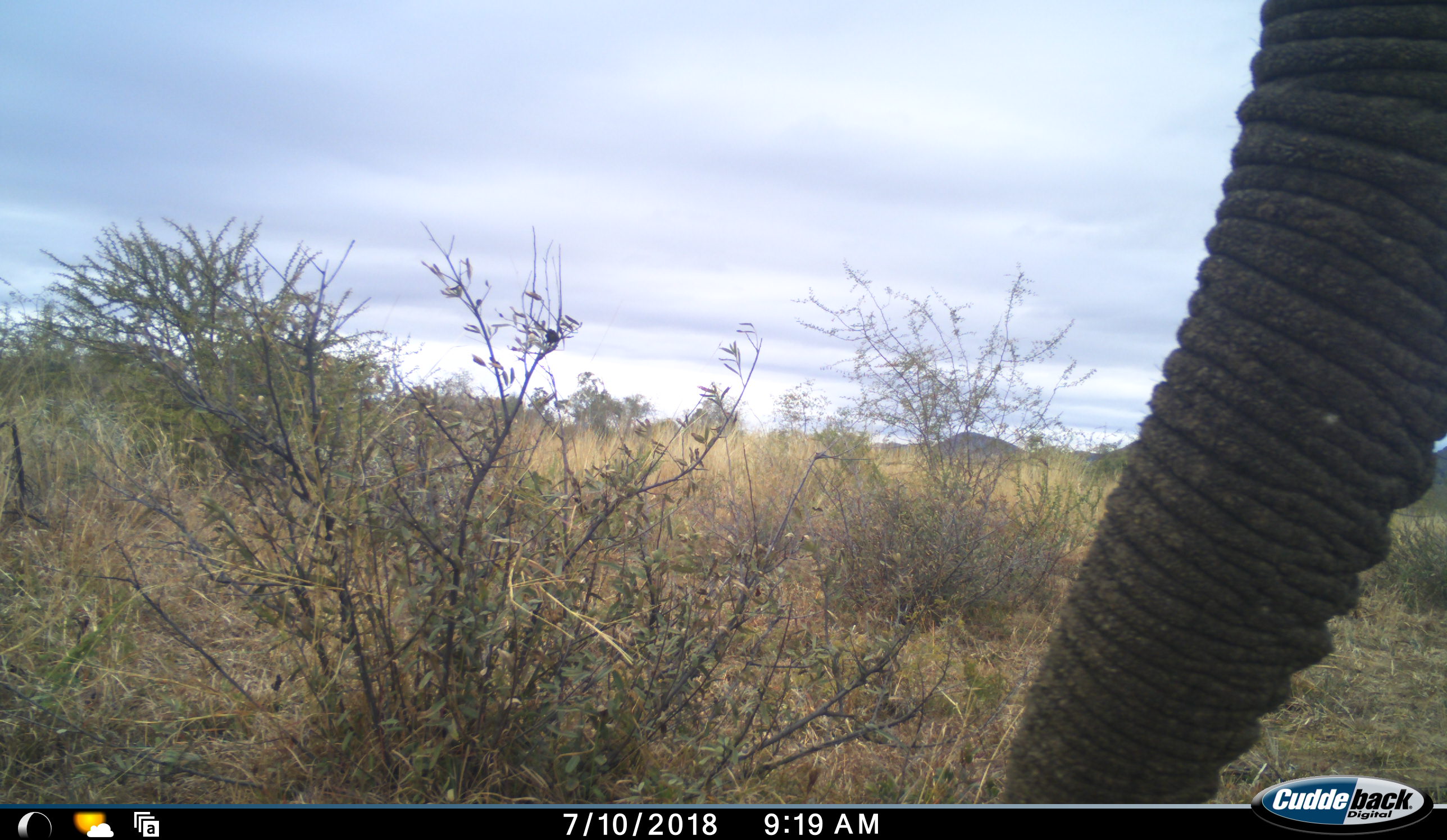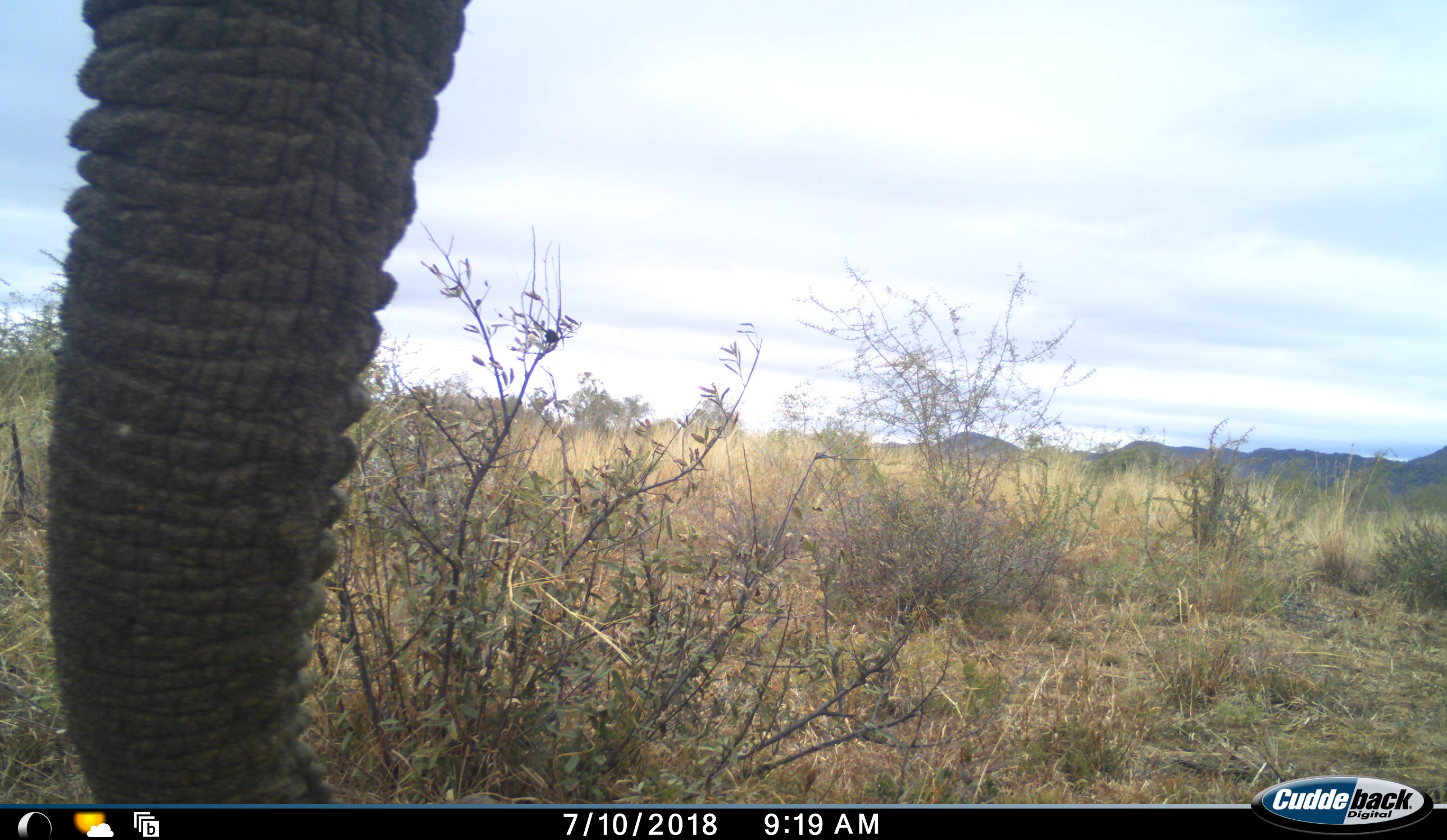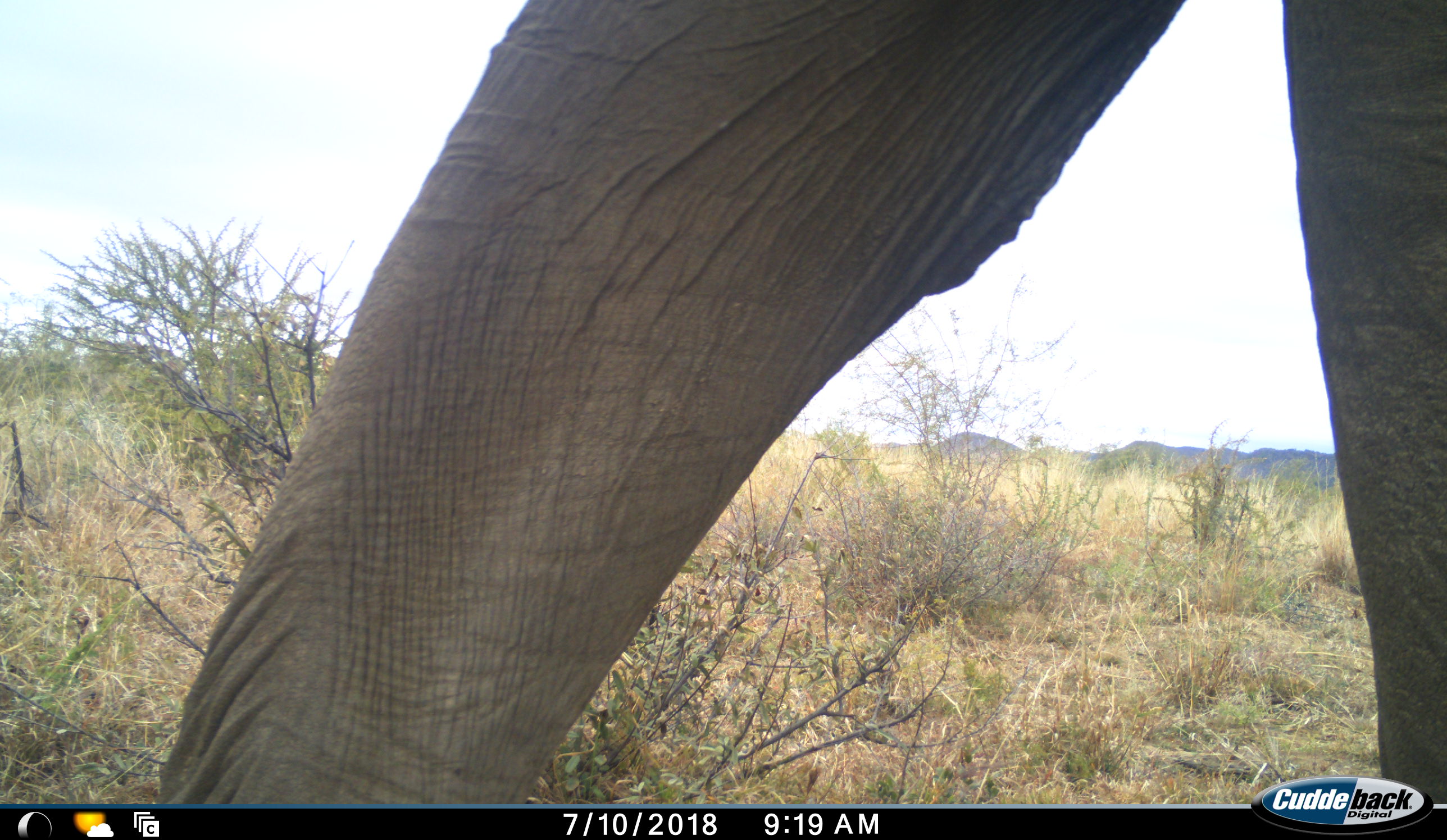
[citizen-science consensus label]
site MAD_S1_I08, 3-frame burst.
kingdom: Animalia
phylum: Chordata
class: Mammalia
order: Proboscidea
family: Elephantidae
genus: Loxodonta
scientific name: Loxodonta africana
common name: african bush elephant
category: elephant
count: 1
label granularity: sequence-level